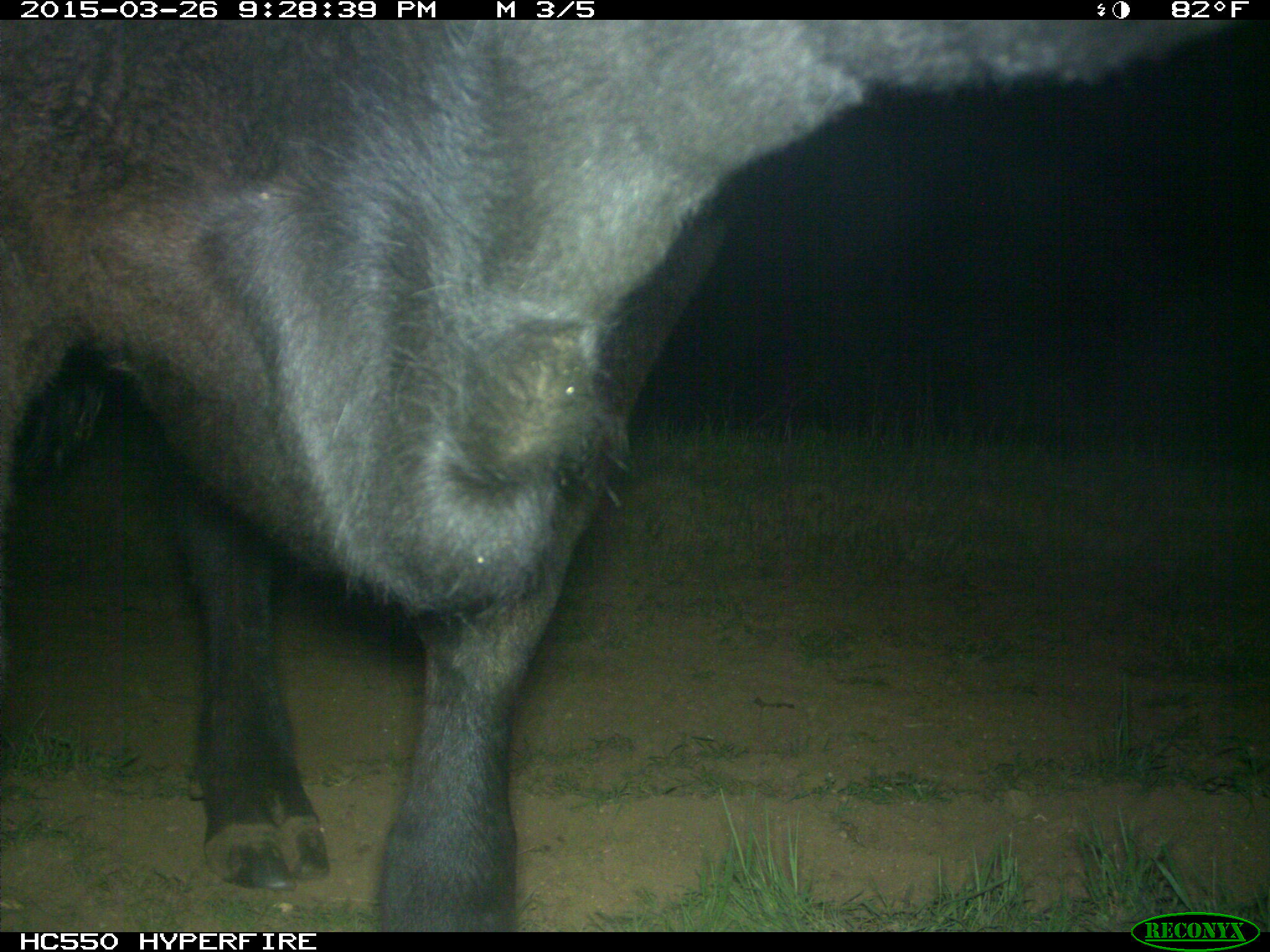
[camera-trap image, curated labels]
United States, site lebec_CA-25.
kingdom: Animalia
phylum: Chordata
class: Mammalia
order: Artiodactyla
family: Bovidae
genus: Bos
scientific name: Bos taurus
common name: domestic cow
Bos taurus (domestic cow).